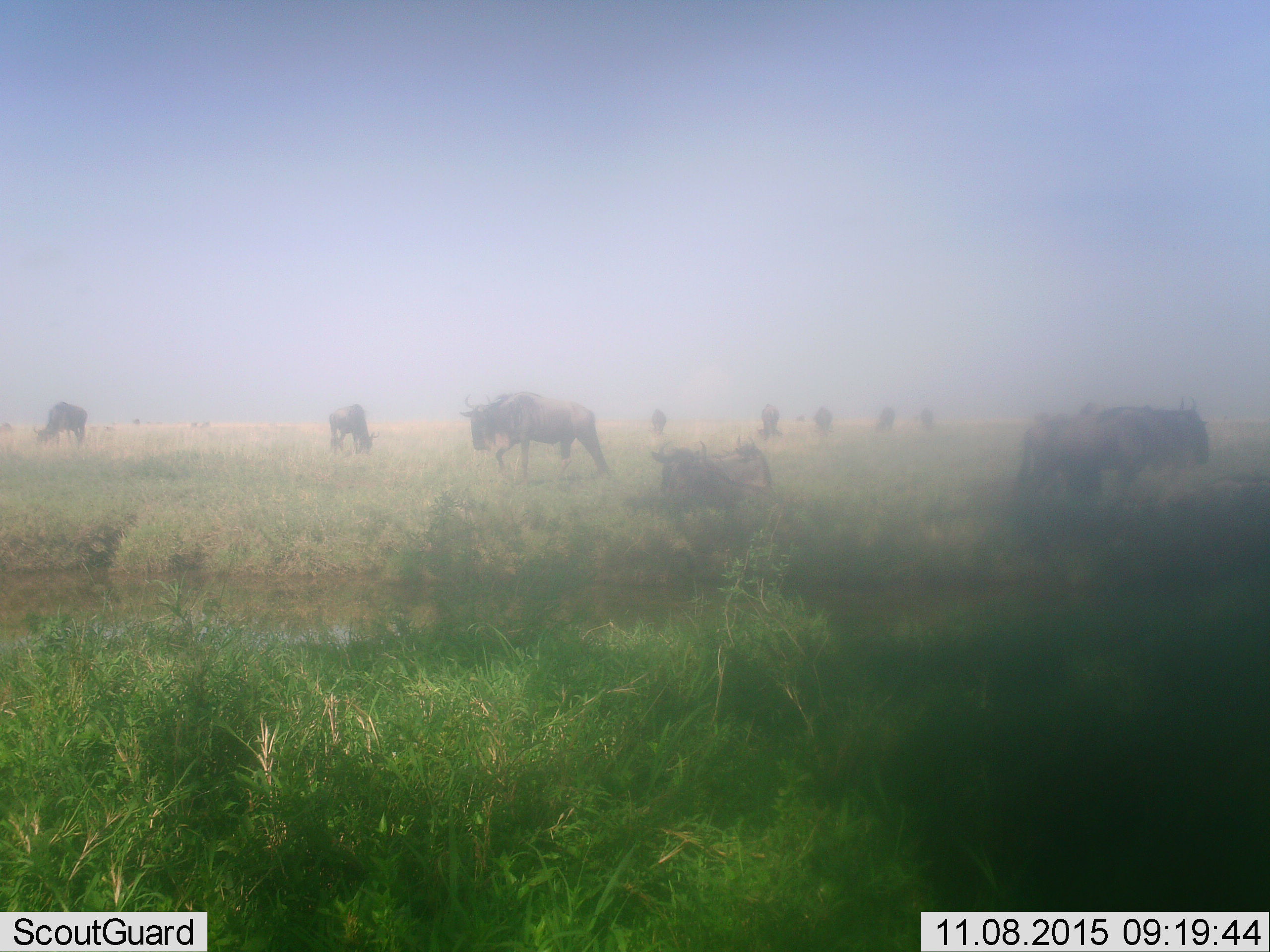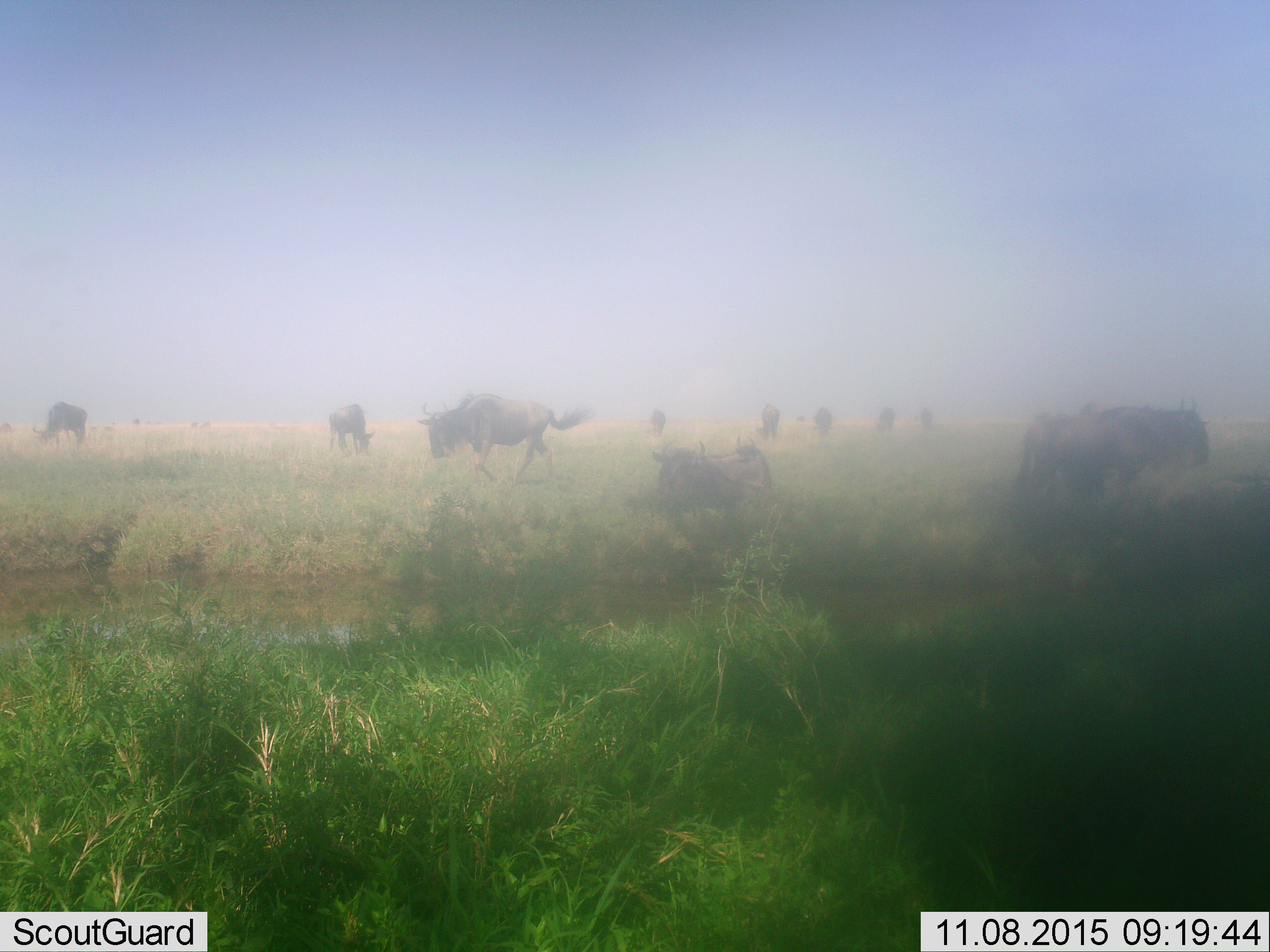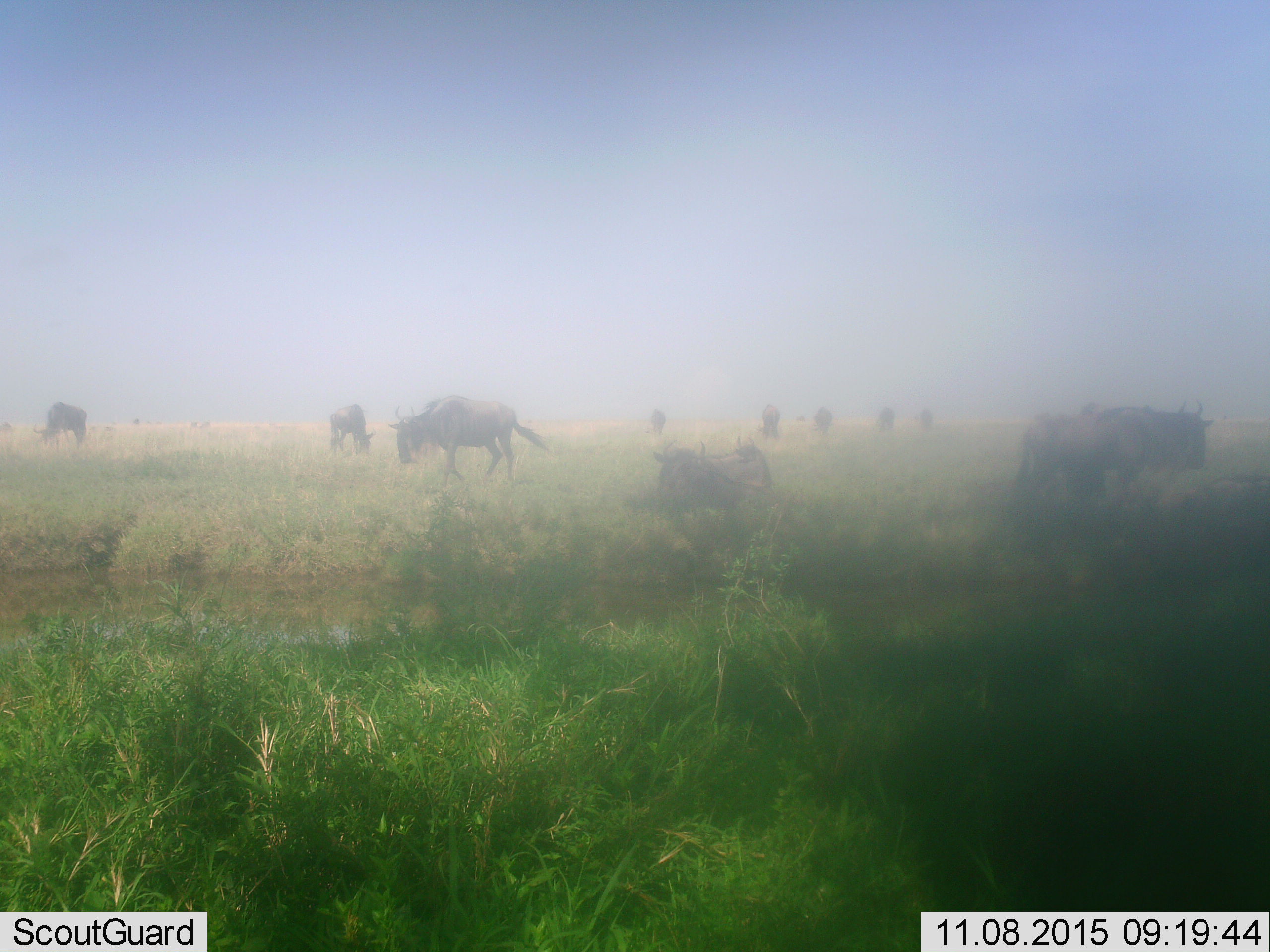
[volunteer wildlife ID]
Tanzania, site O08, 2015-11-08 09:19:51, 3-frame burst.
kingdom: Animalia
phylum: Chordata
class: Mammalia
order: Artiodactyla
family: Bovidae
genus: Connochaetes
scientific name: Connochaetes taurinus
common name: blue wildebeest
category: wildebeest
Wildebeest (blue wildebeest) (Connochaetes taurinus), count 11-50. Behavior (volunteer vote fractions): standing 88%, resting 75%, moving 88%, interacting 0%. Young present (vote fraction): 0%. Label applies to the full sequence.